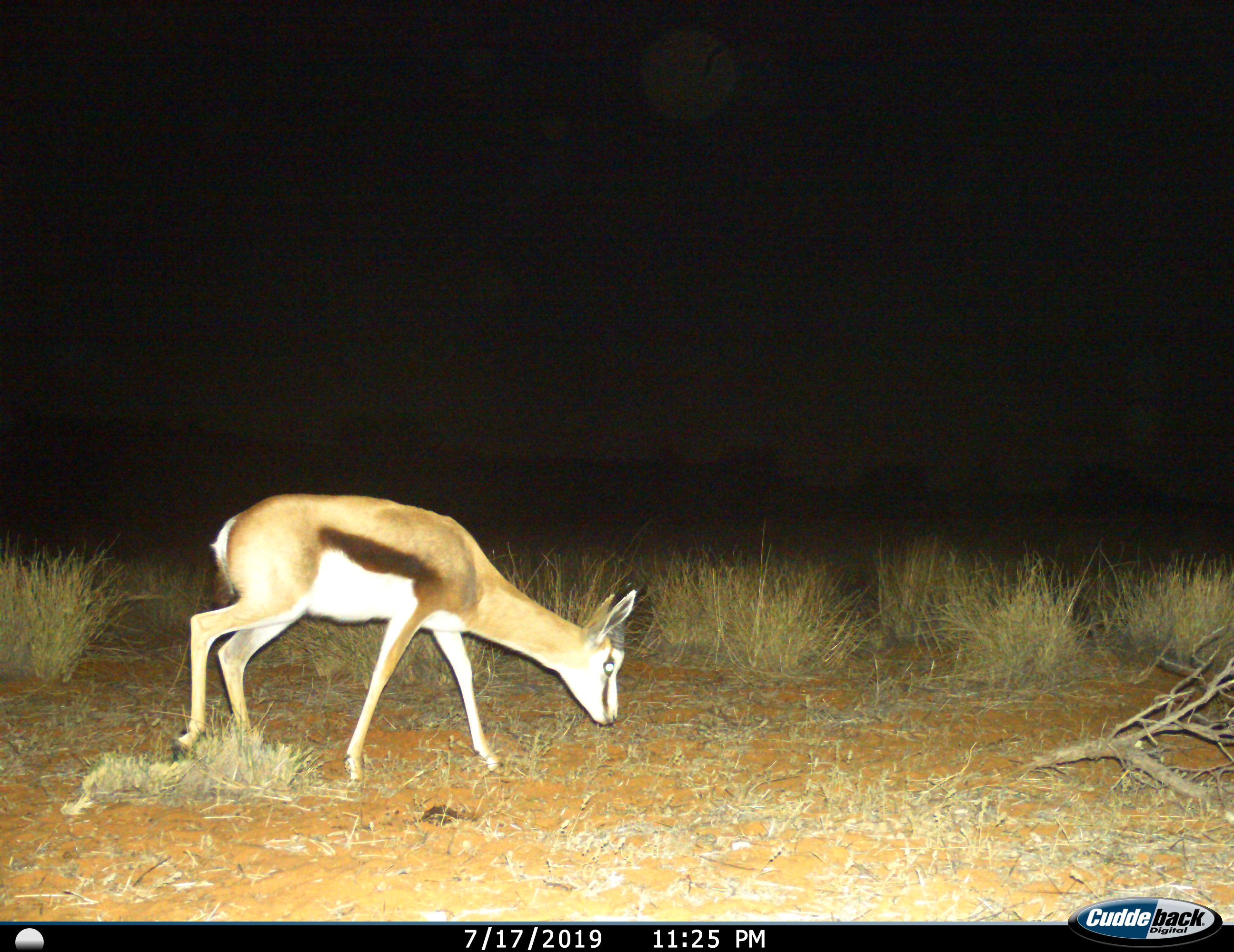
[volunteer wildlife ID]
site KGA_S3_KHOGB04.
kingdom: Animalia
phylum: Chordata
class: Mammalia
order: Artiodactyla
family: Bovidae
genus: Antidorcas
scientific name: Antidorcas marsupialis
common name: springbok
Springbok (Antidorcas marsupialis), count 1. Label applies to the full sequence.